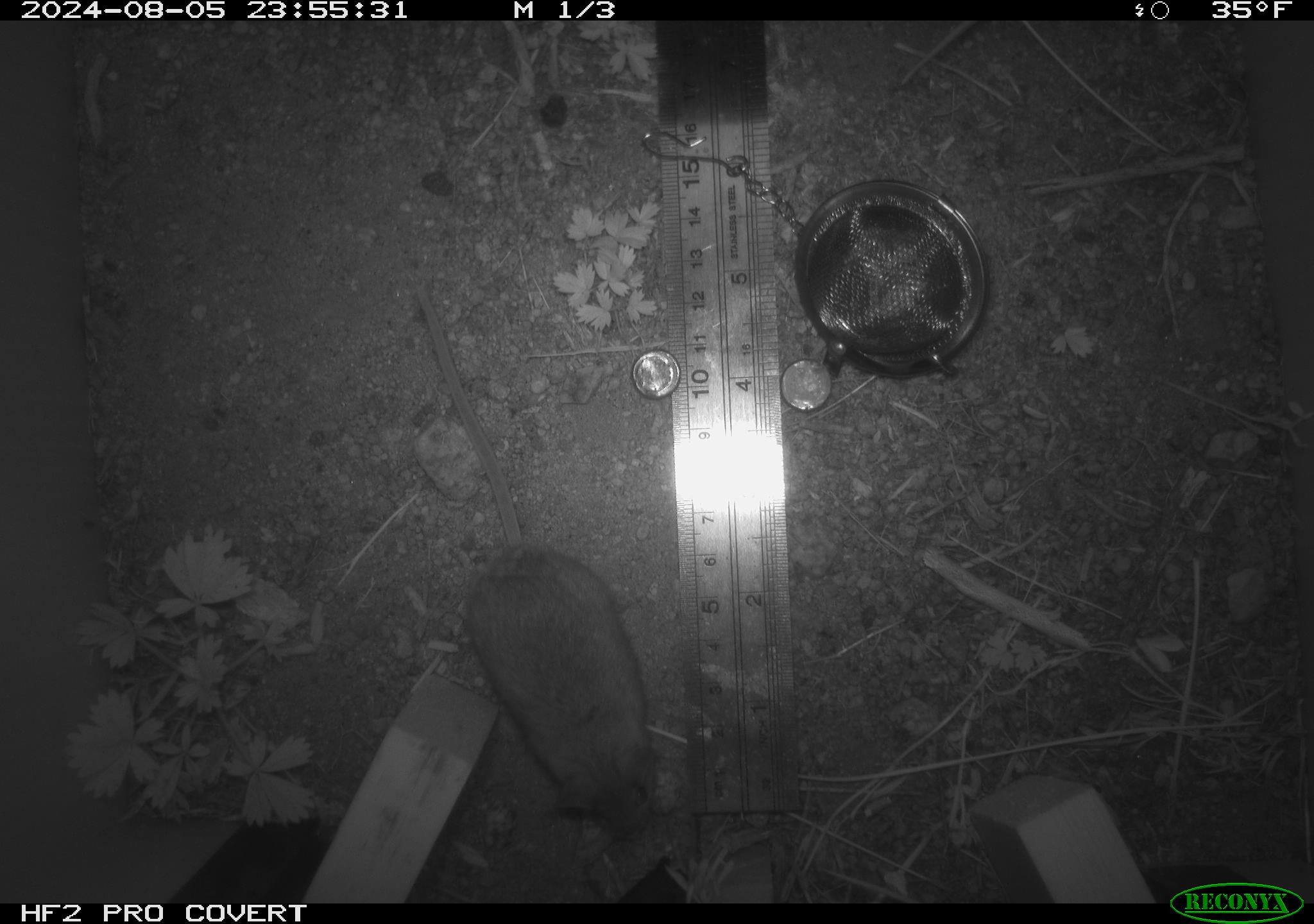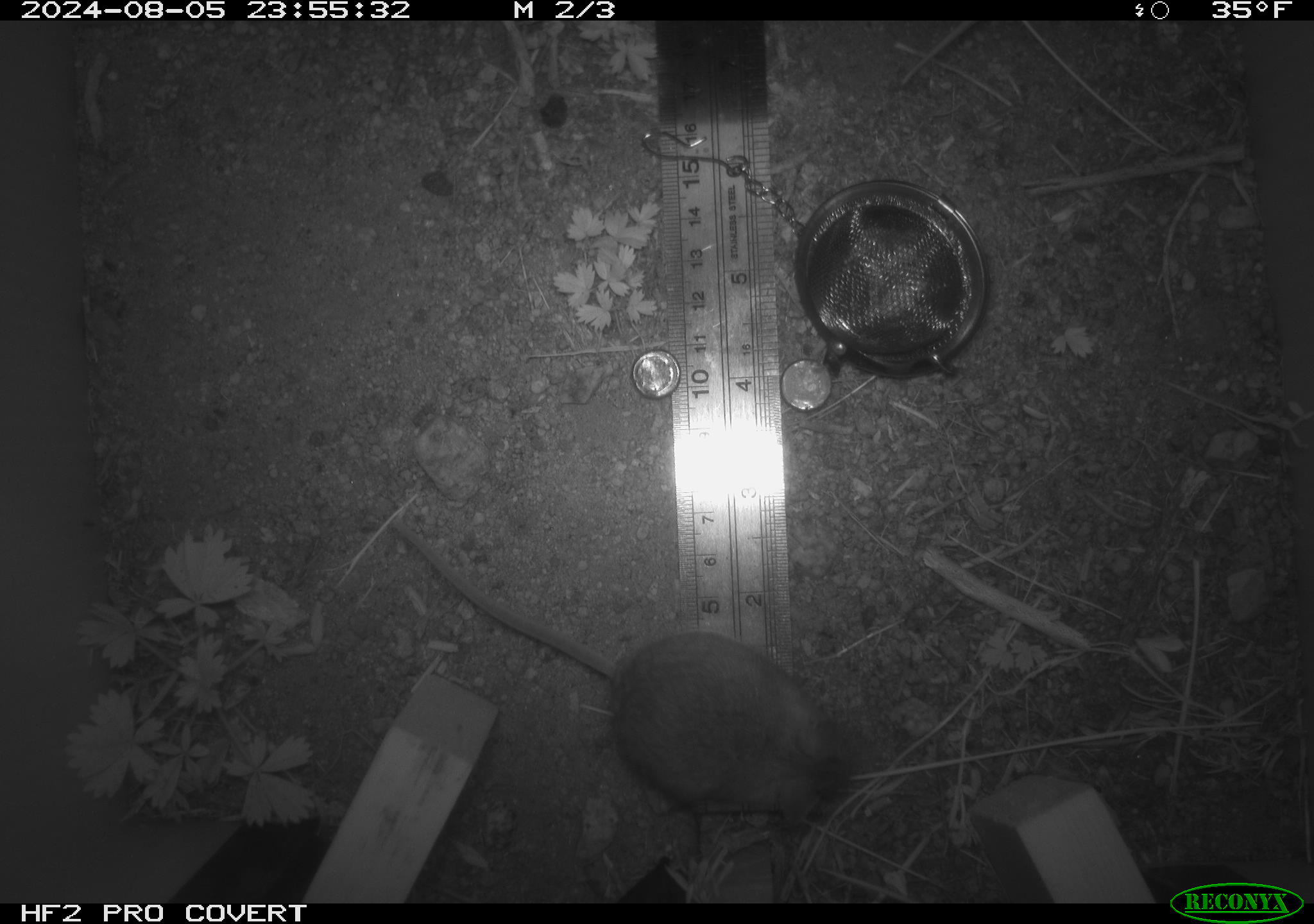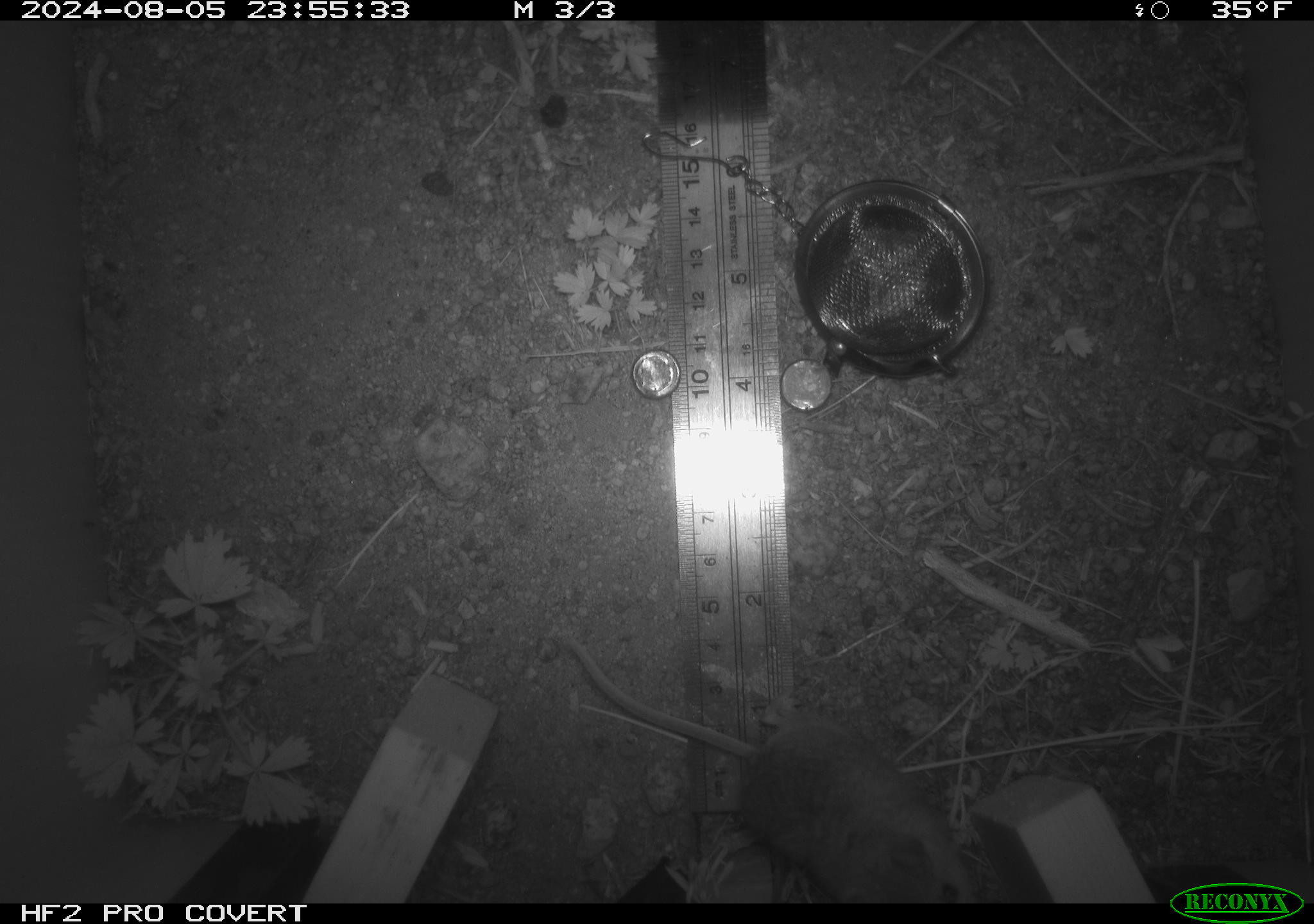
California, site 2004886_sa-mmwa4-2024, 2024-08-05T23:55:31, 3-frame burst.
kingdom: Animalia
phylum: Chordata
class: Mammalia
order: Rodentia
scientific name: Rodentia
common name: mouse species